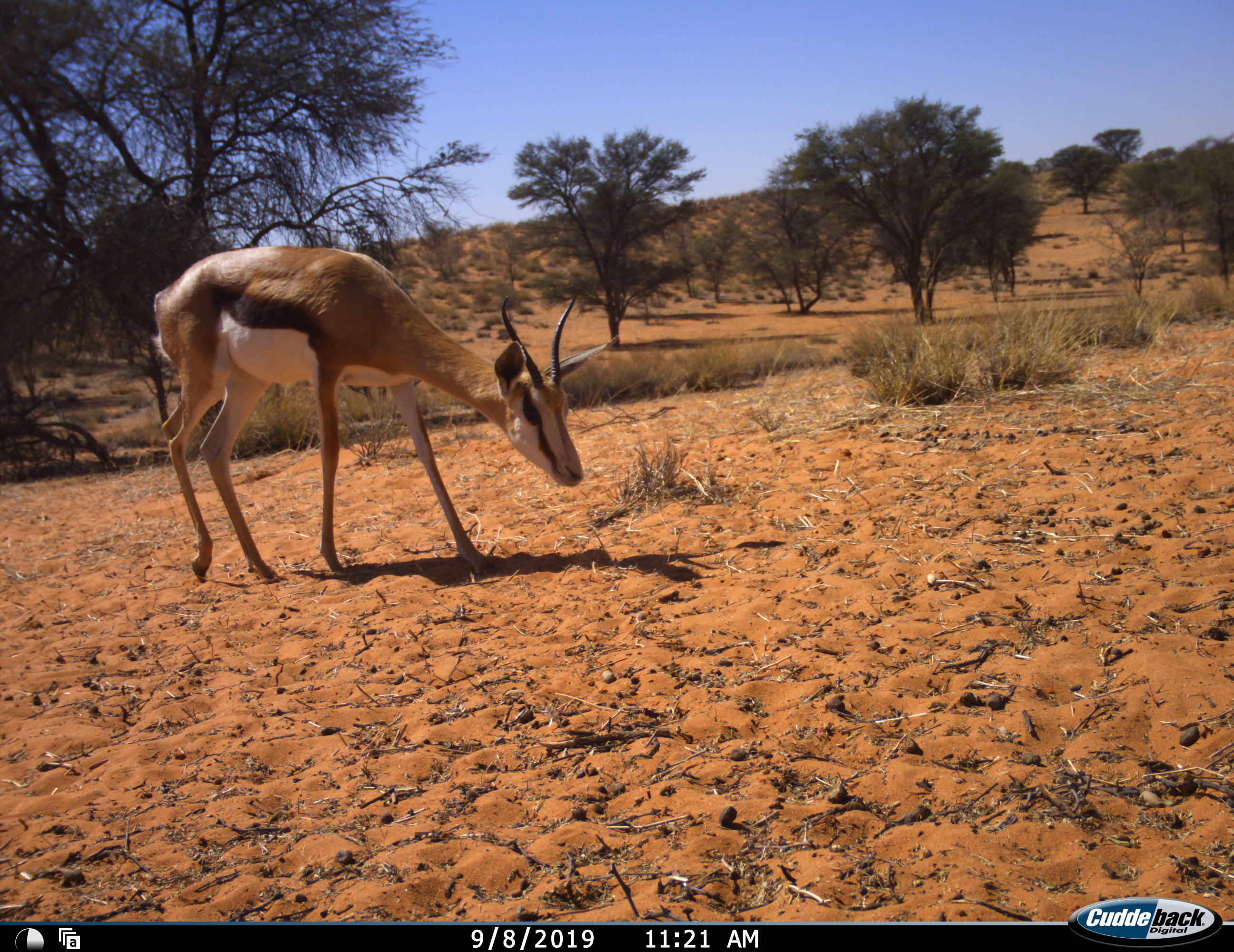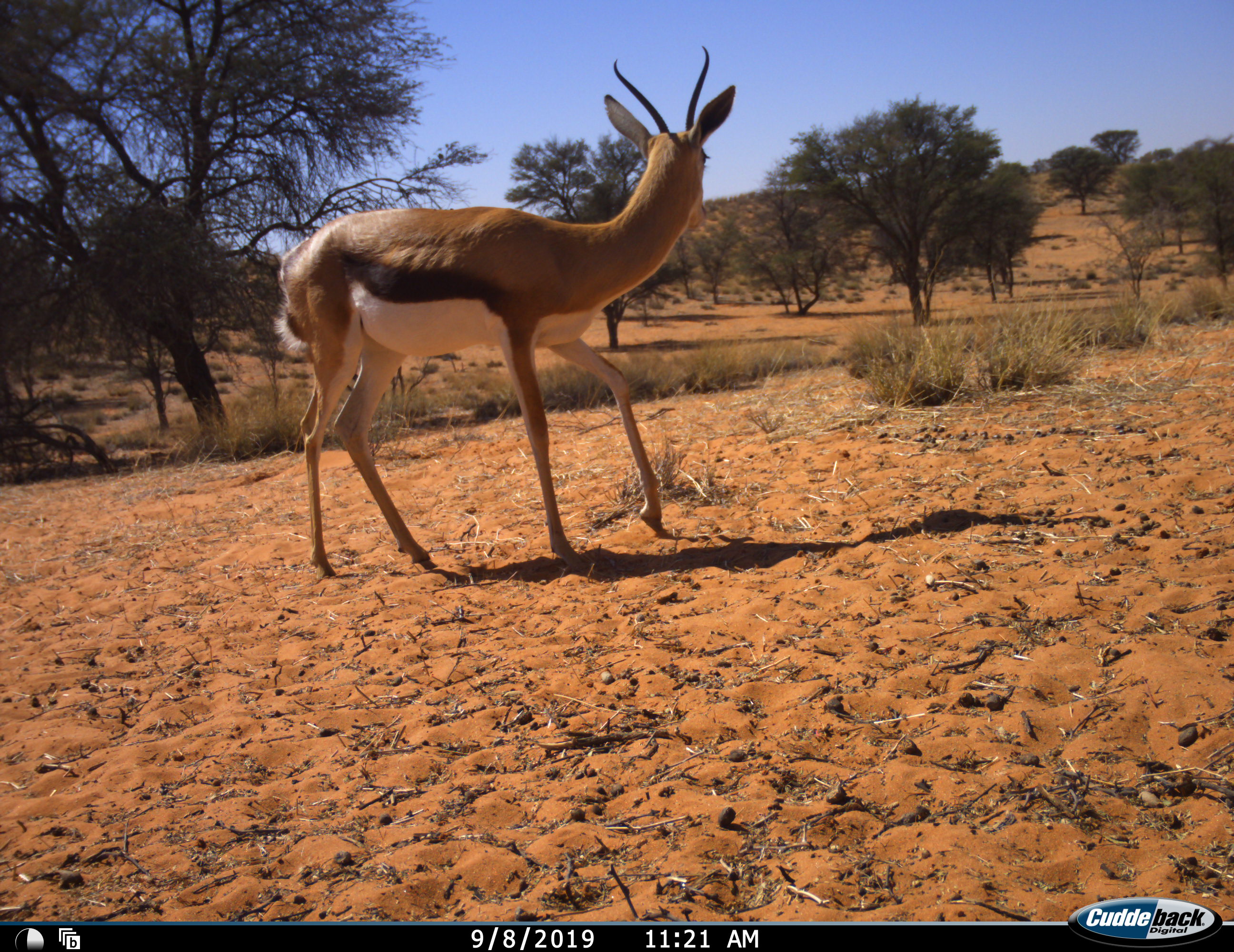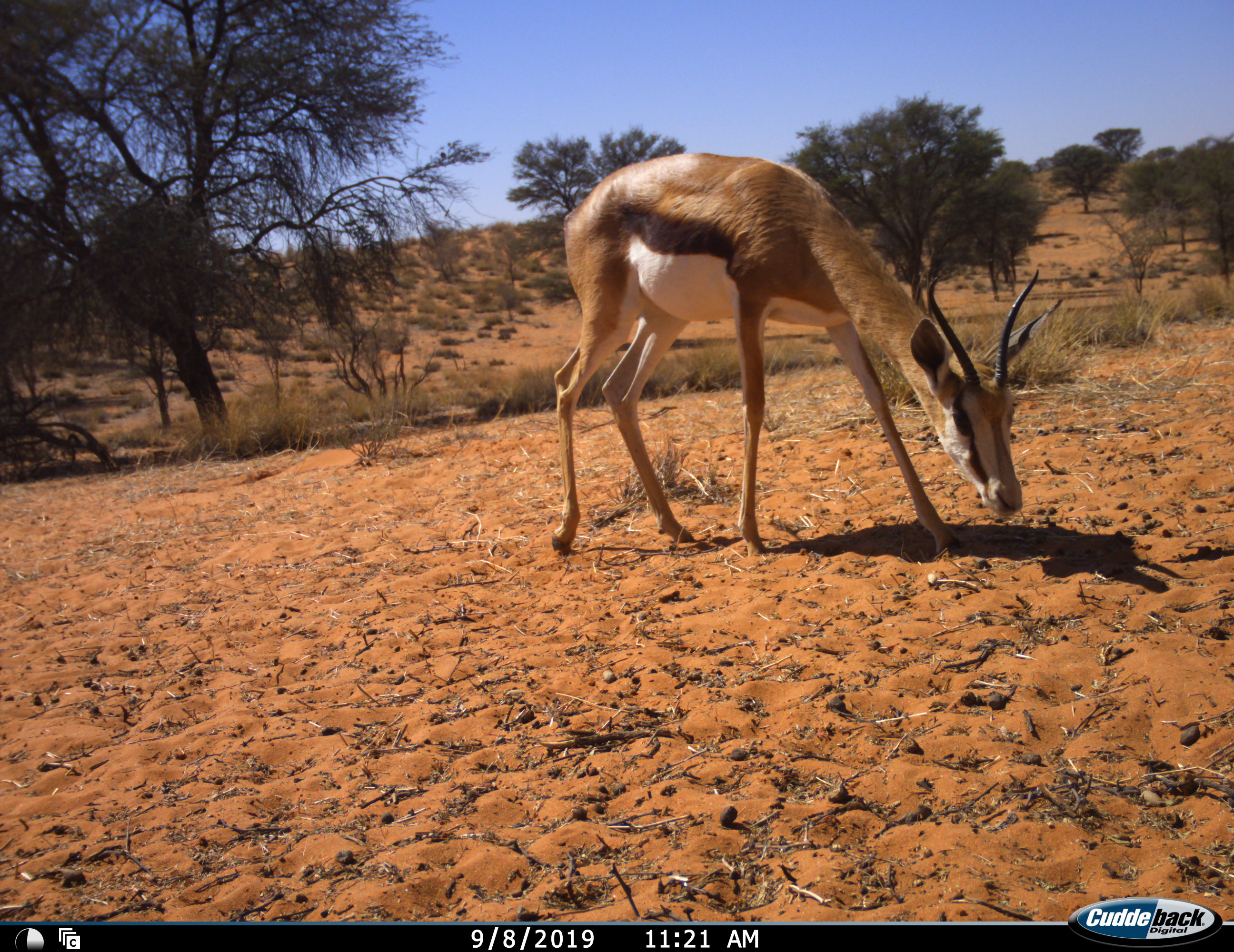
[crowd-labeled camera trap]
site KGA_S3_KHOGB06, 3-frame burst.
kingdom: Animalia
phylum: Chordata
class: Mammalia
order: Artiodactyla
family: Bovidae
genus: Antidorcas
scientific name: Antidorcas marsupialis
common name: springbok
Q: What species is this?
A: Springbok (Antidorcas marsupialis).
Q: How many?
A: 1.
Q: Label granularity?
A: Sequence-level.